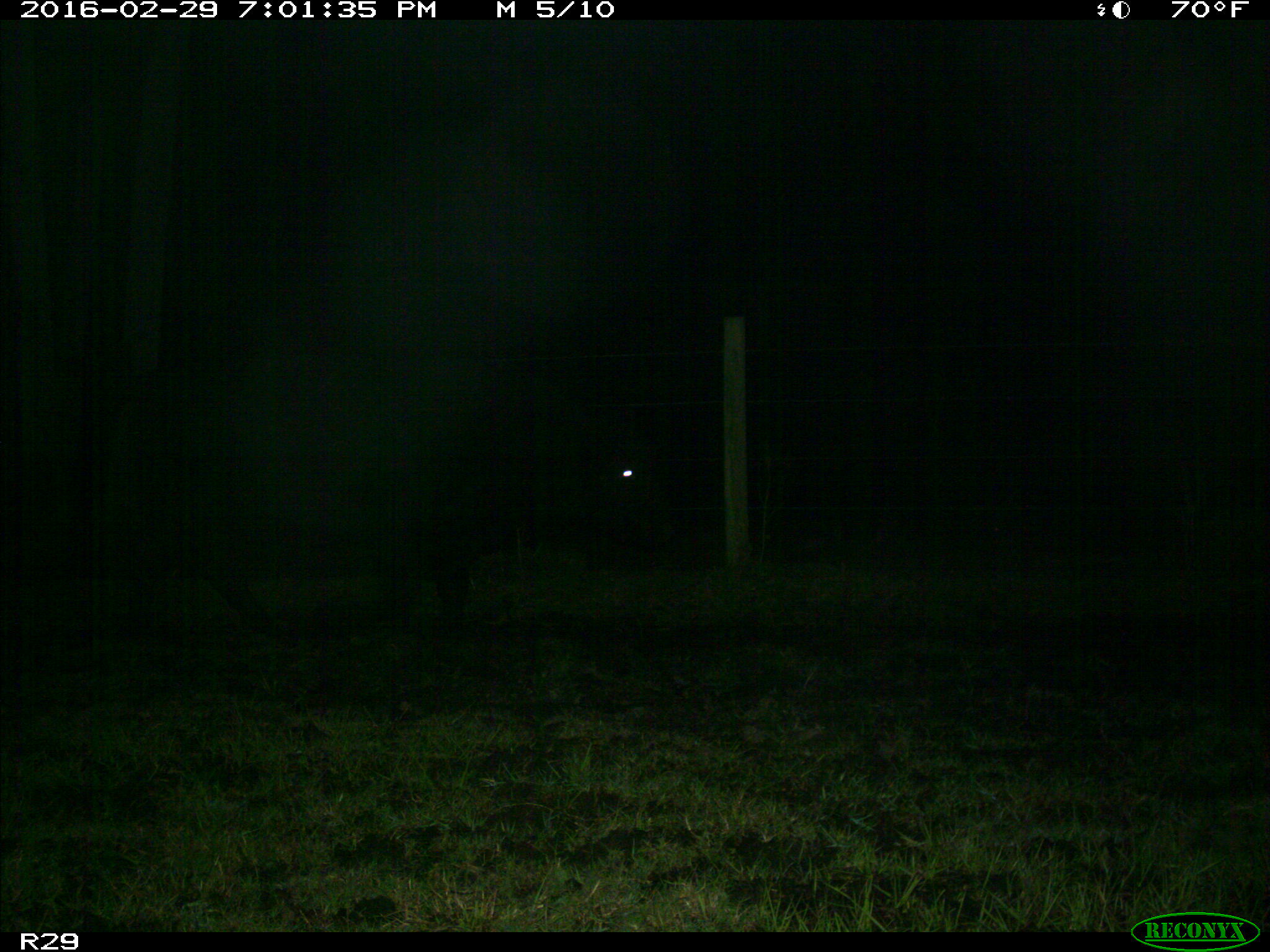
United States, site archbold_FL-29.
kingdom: Animalia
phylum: Chordata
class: Mammalia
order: Artiodactyla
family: Bovidae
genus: Bos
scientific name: Bos taurus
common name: domestic cow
Bos taurus (domestic cow).